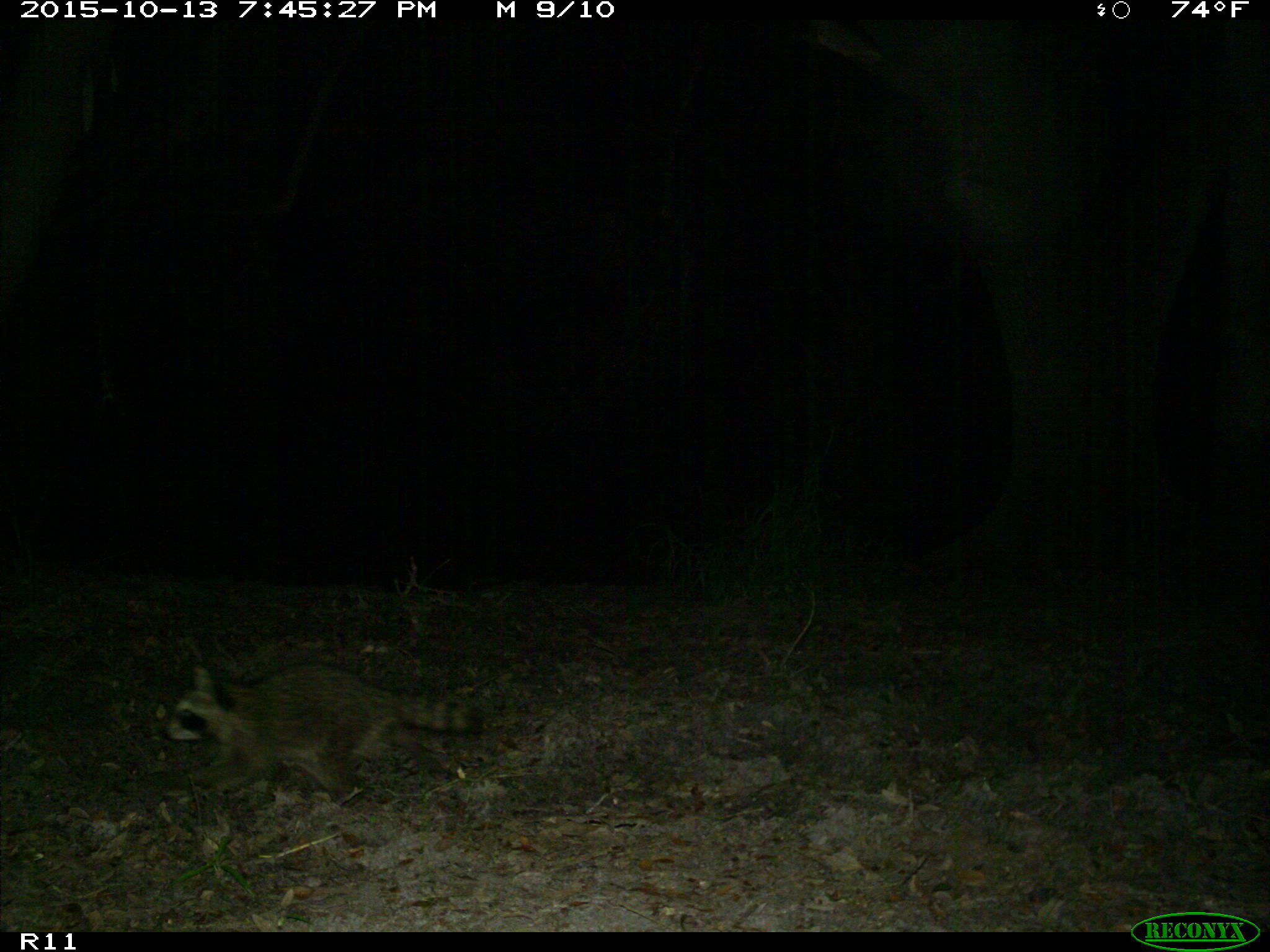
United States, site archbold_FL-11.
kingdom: Animalia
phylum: Chordata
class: Mammalia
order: Carnivora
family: Procyonidae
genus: Procyon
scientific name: Procyon lotor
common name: common raccoon